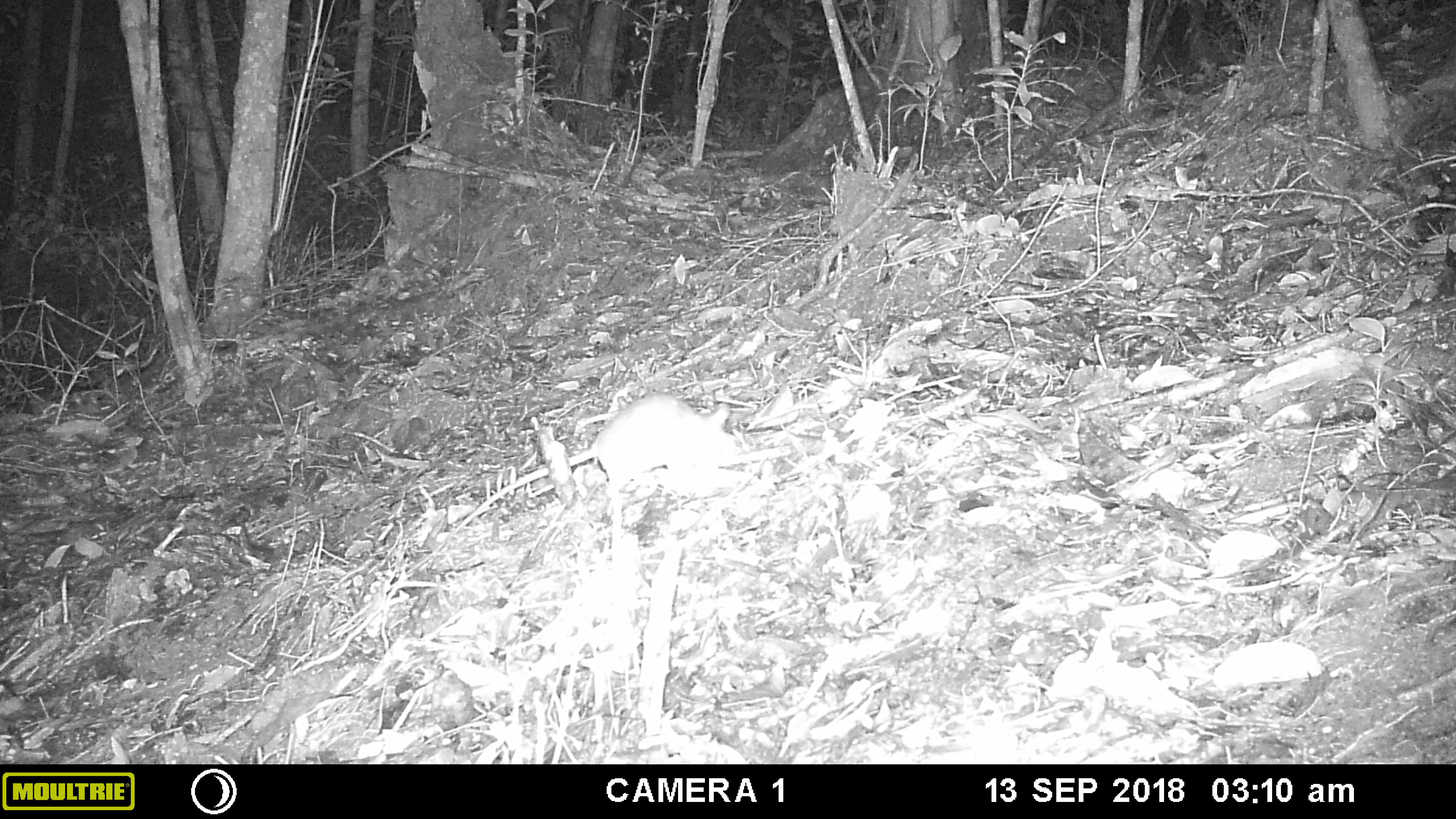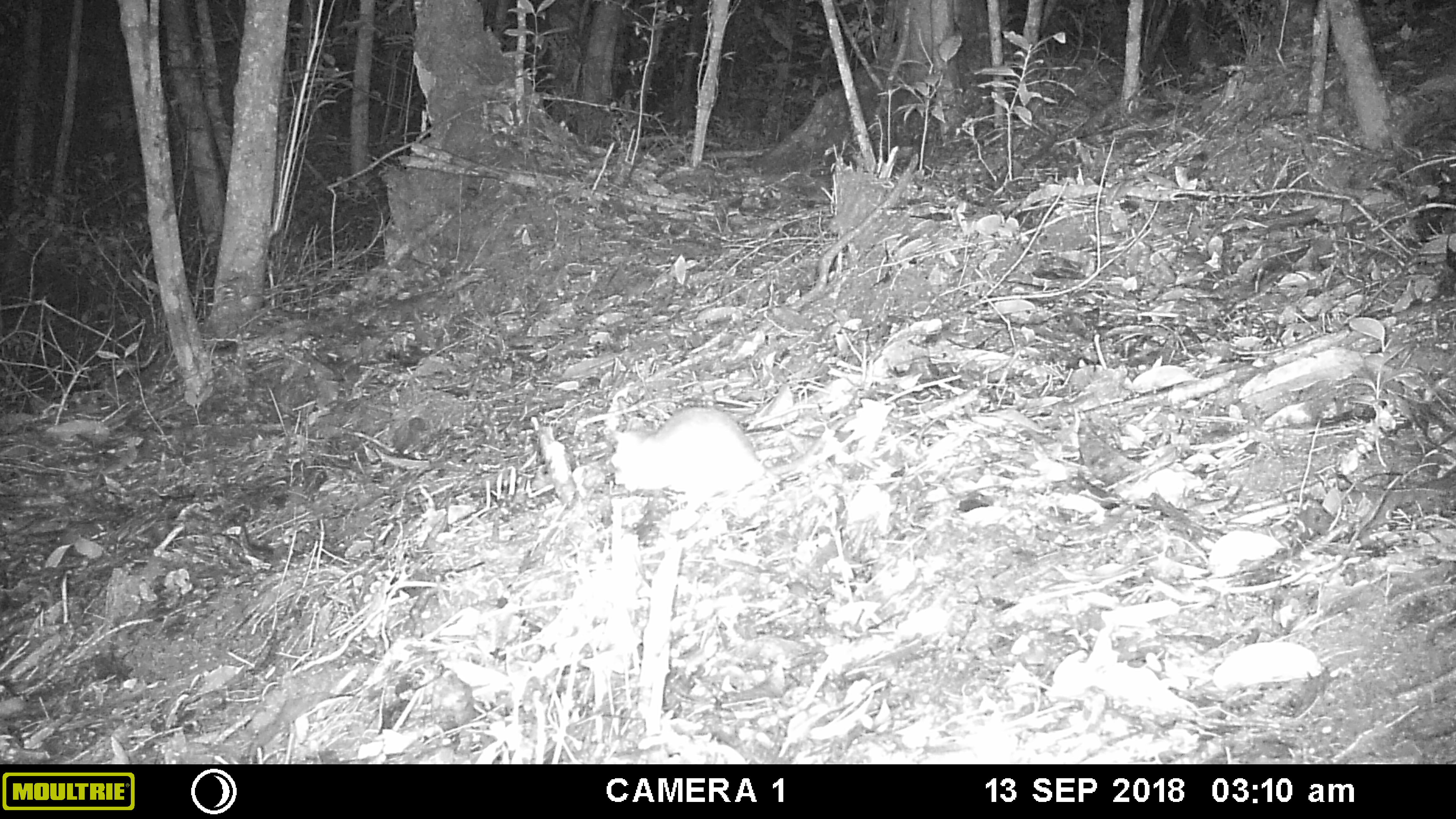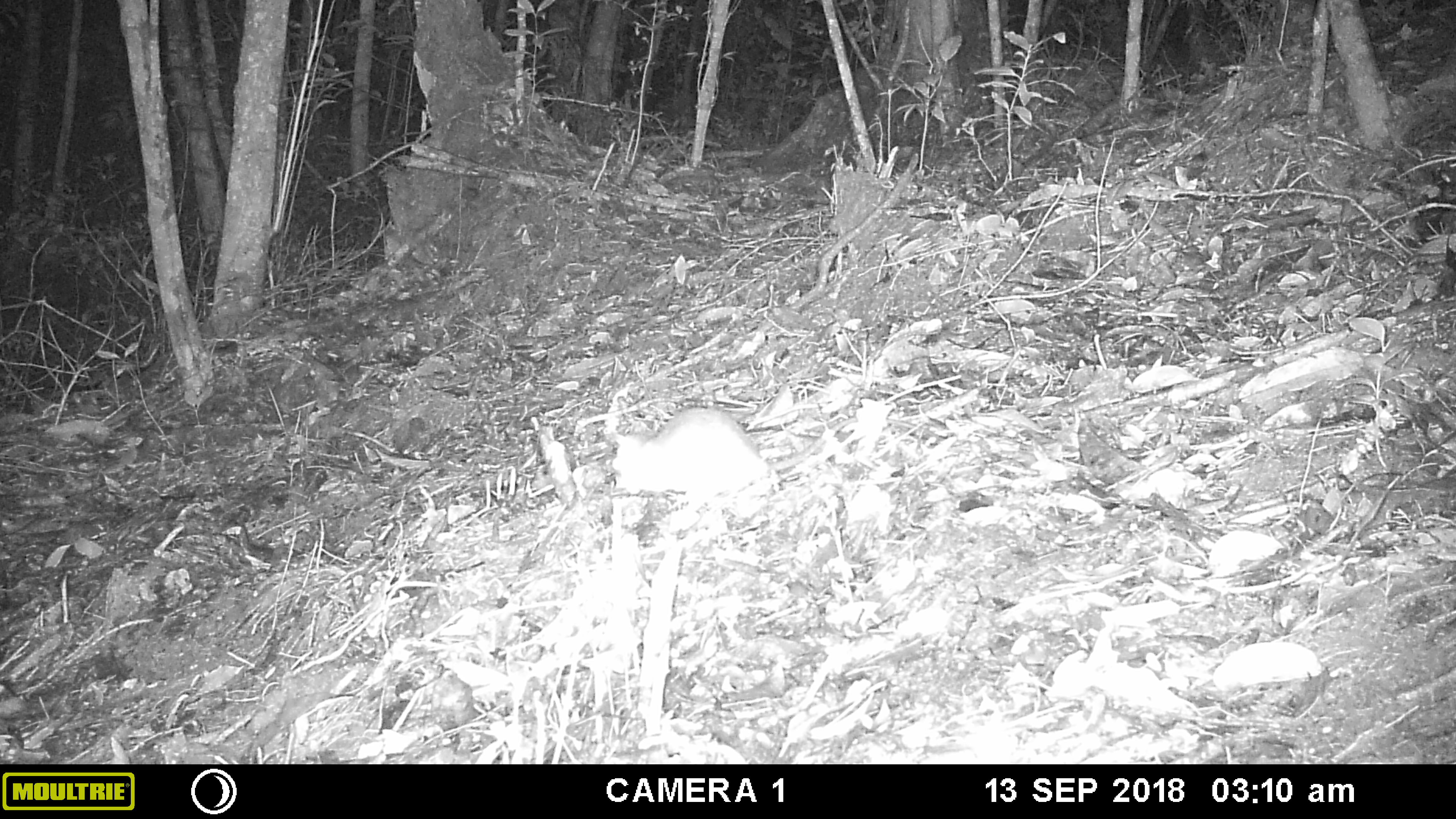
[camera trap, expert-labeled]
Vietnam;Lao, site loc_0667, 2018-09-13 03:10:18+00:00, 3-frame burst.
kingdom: Animalia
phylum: Chordata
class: Mammalia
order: Rodentia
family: Muridae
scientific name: Muridae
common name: old-world mice and rats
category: unidentified murid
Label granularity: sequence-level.